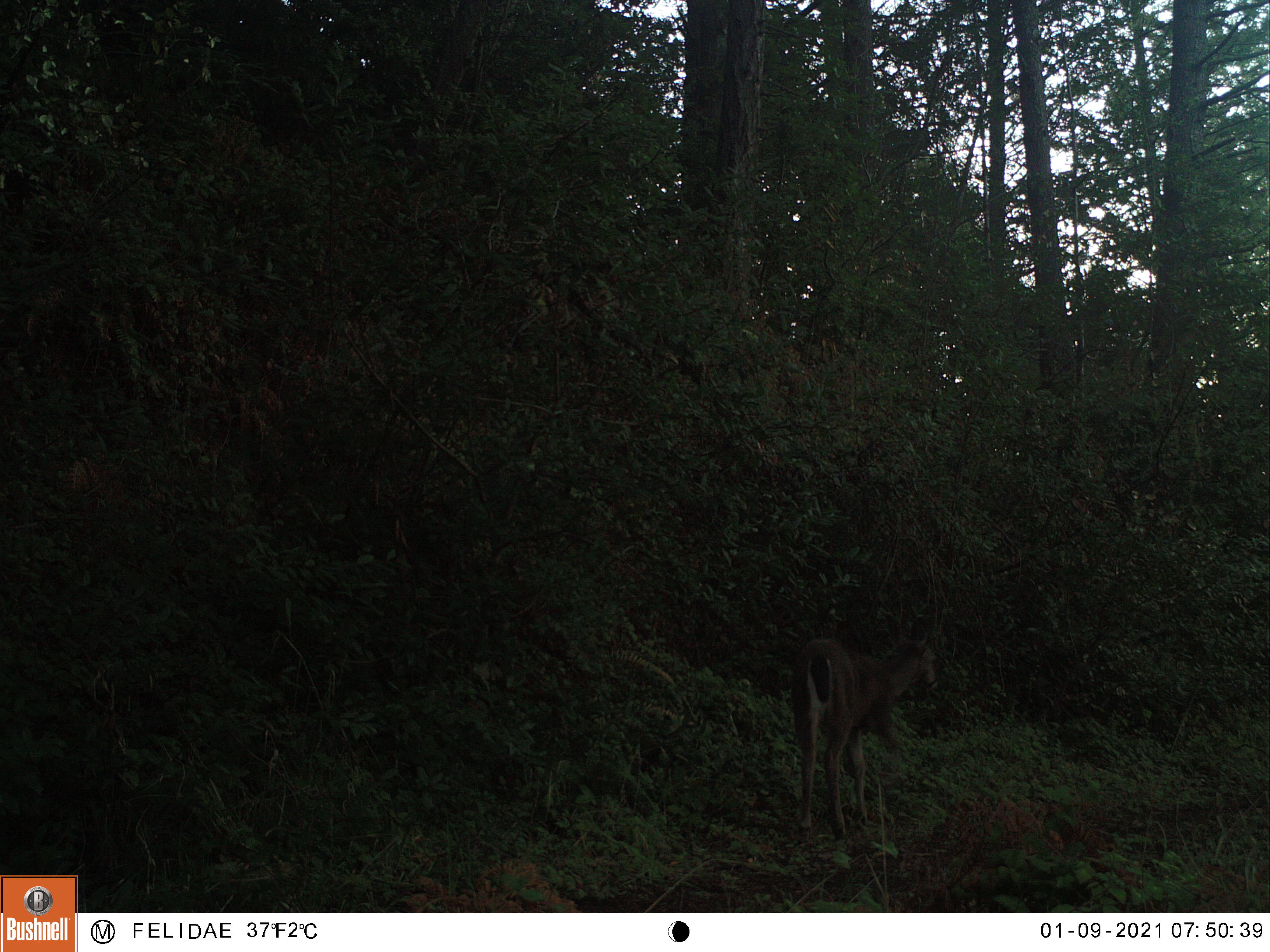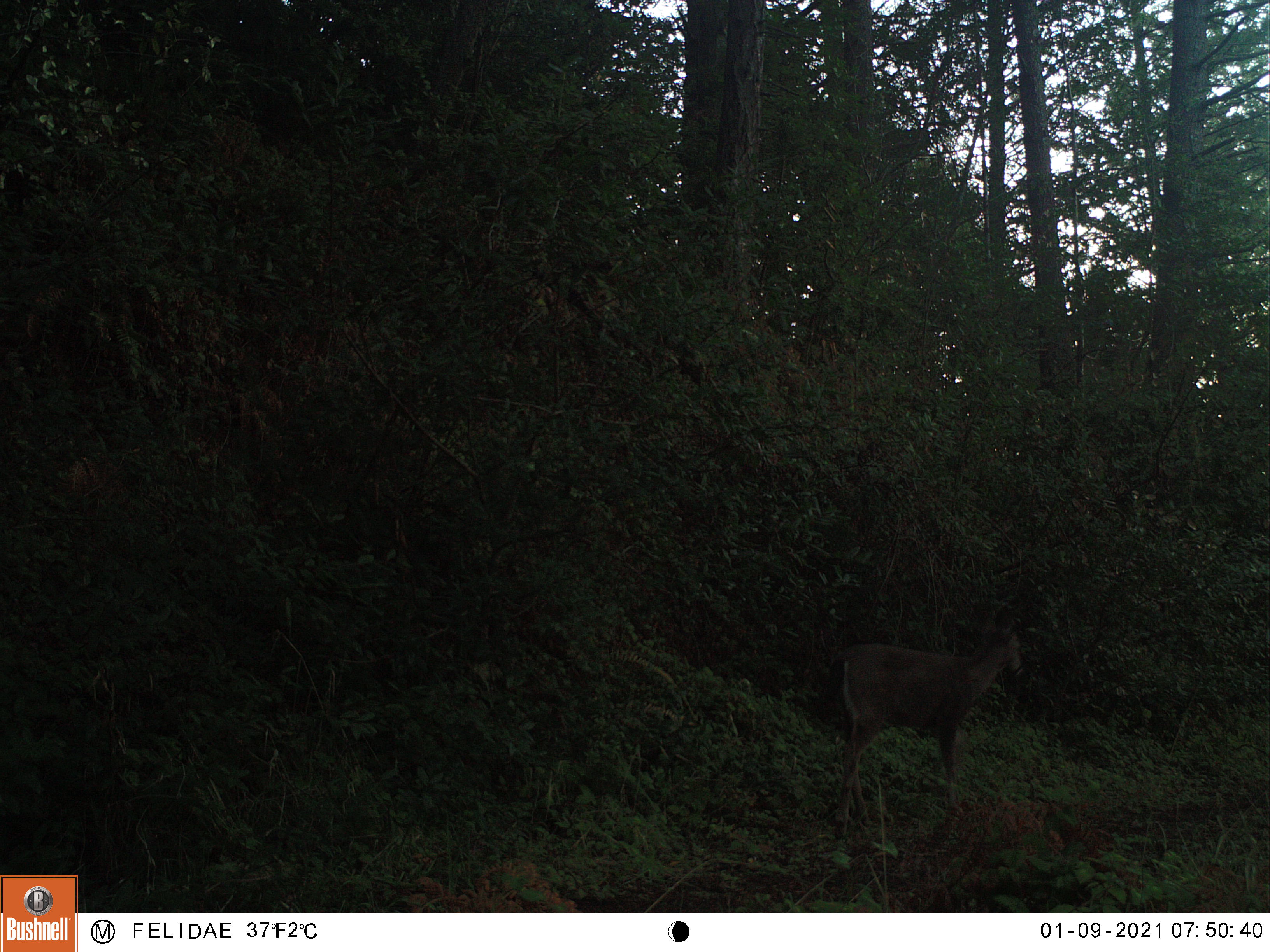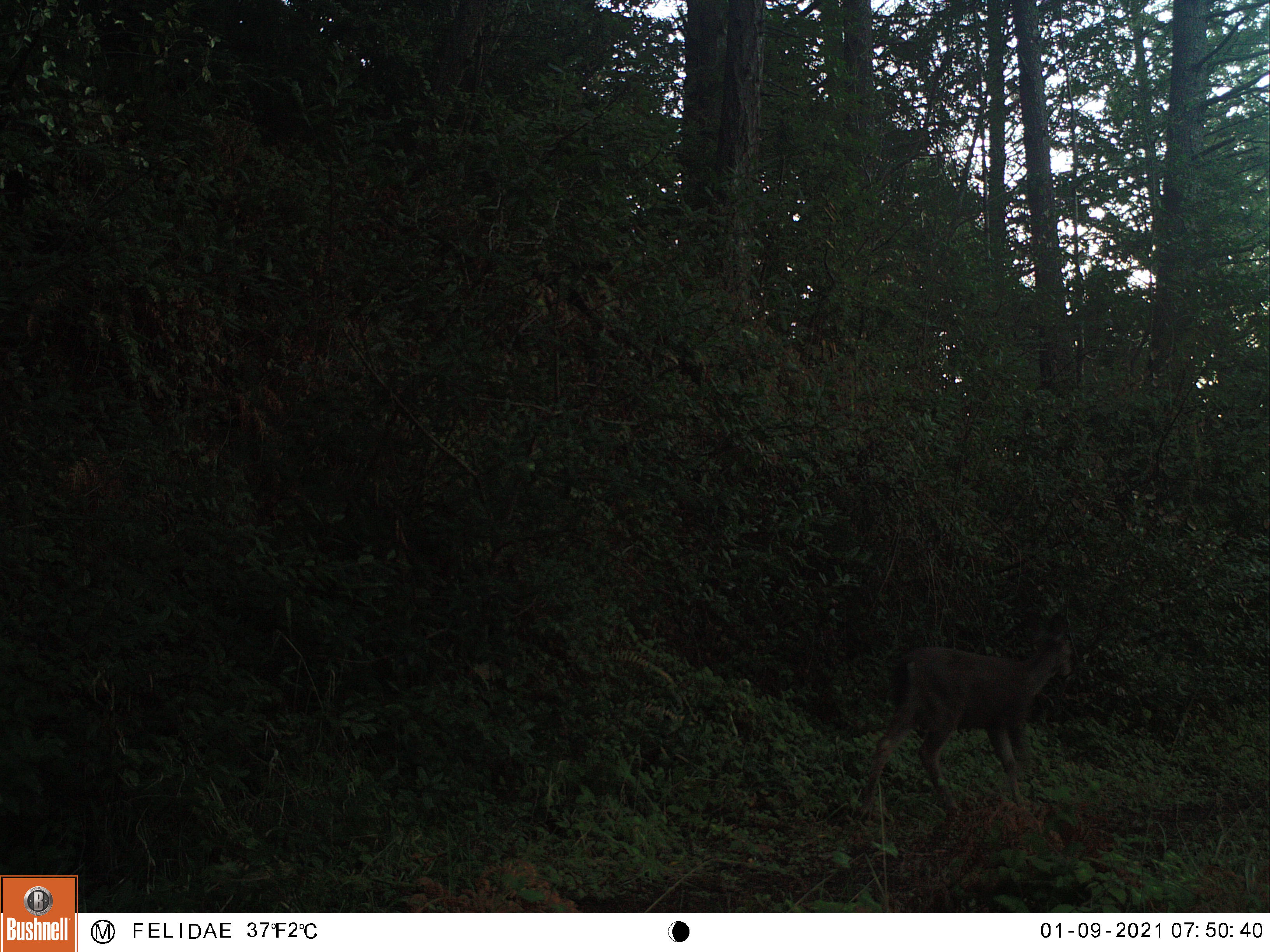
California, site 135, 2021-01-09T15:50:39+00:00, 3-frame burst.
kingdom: Animalia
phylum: Chordata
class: Mammalia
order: Artiodactyla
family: Cervidae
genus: Odocoileus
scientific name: Odocoileus hemionus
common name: mule deer